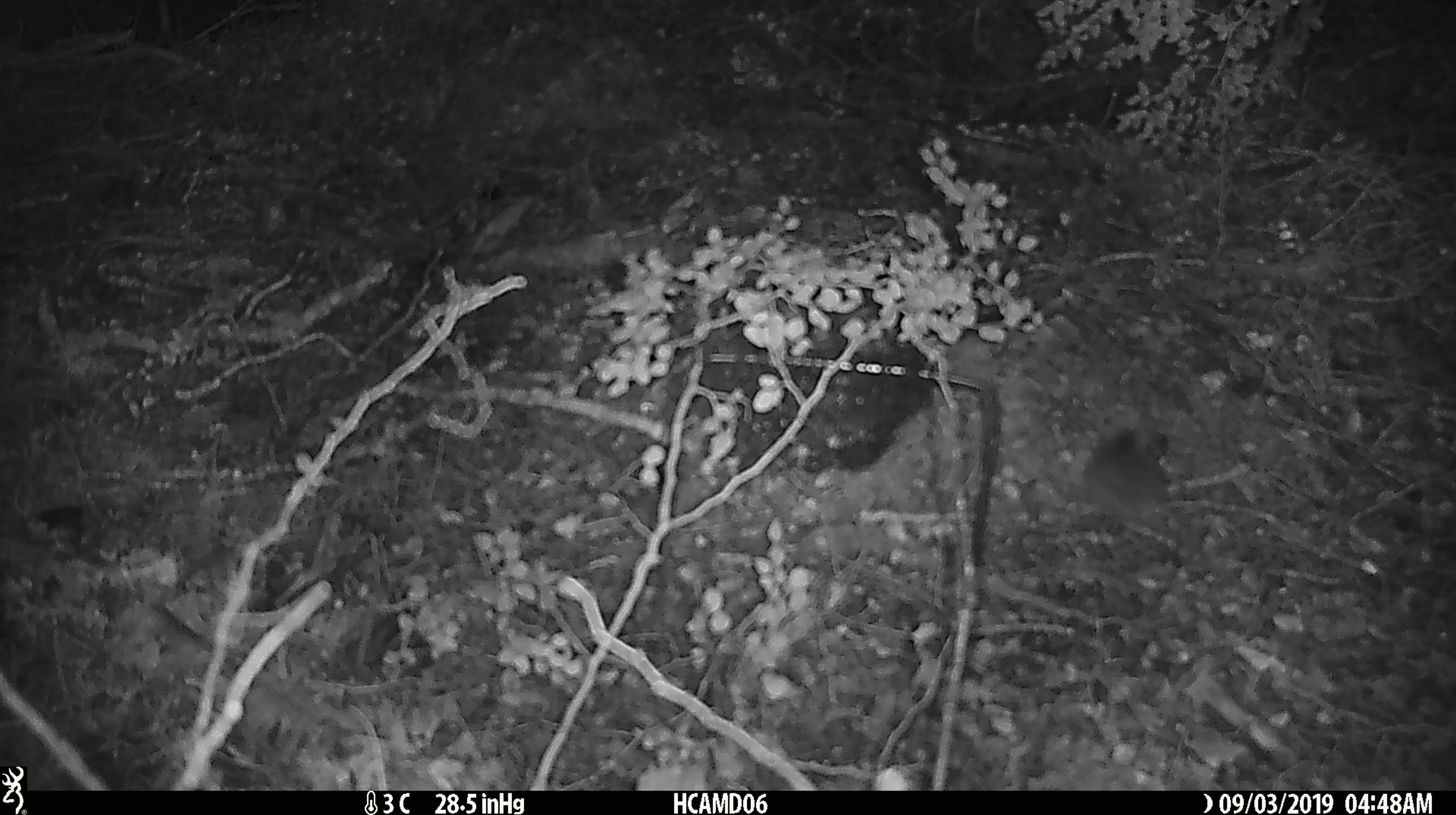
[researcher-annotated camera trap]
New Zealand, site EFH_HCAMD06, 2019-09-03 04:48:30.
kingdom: Animalia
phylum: Chordata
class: Mammalia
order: Rodentia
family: Muridae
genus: Mus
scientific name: Mus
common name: mouse